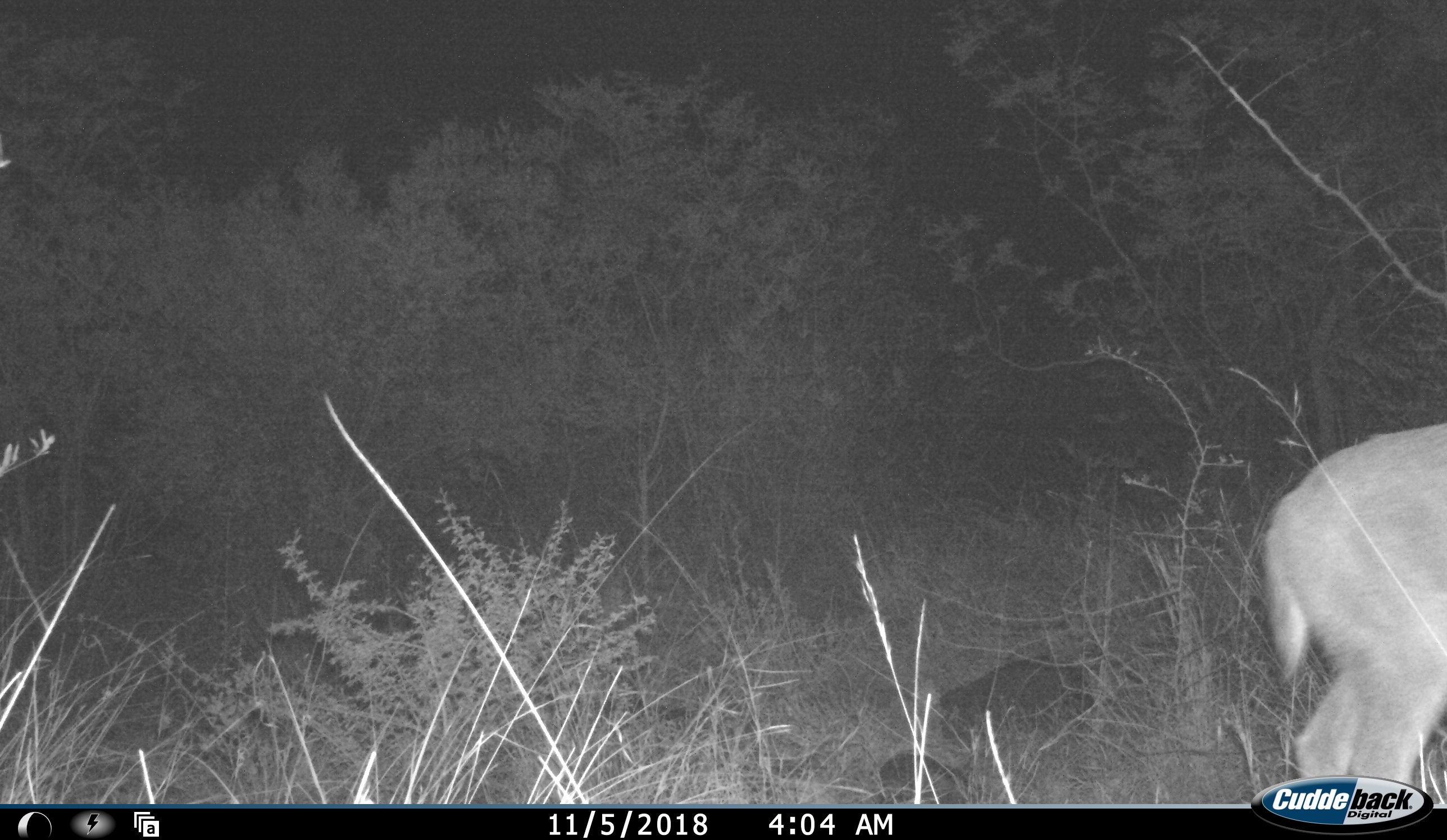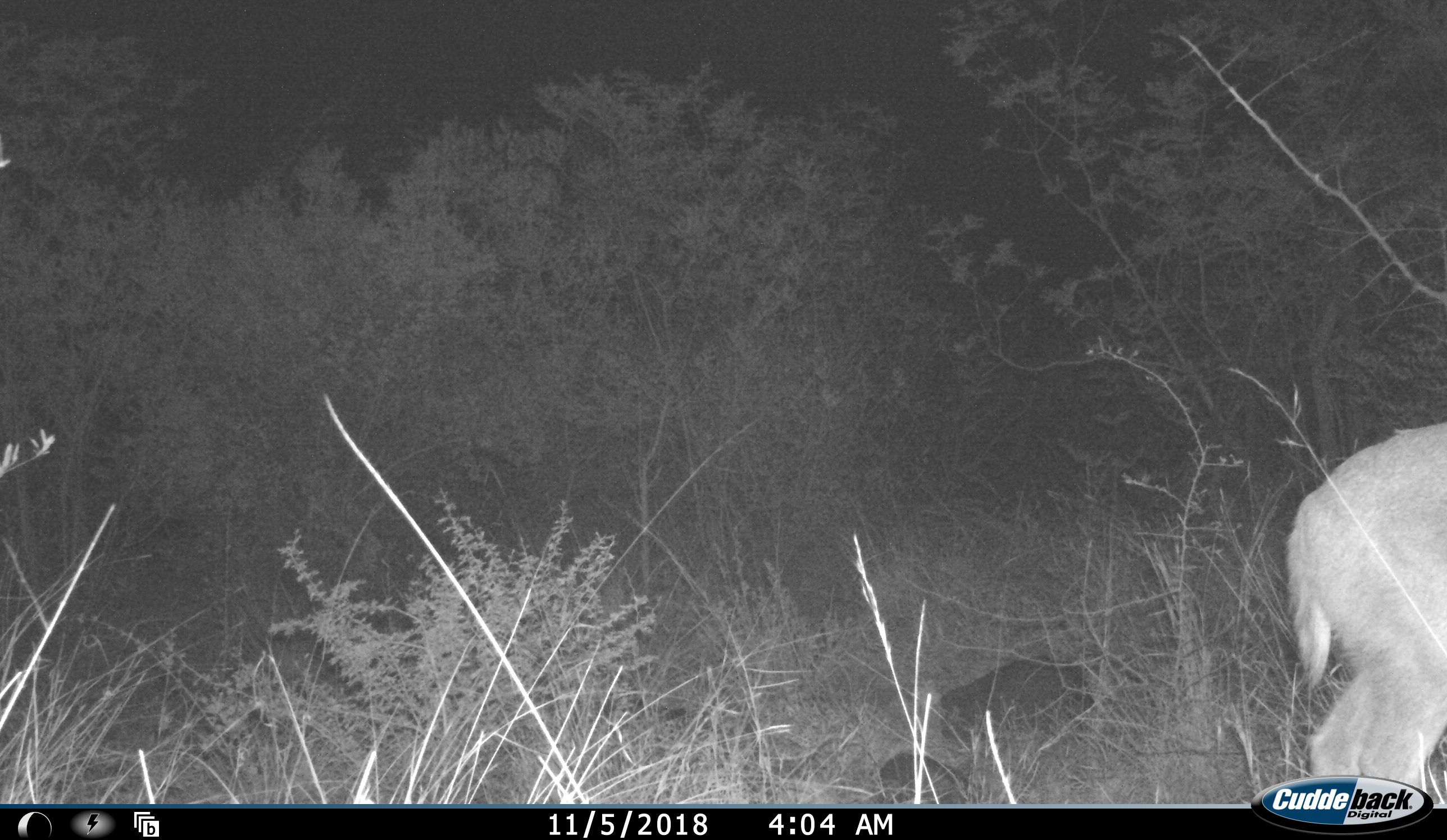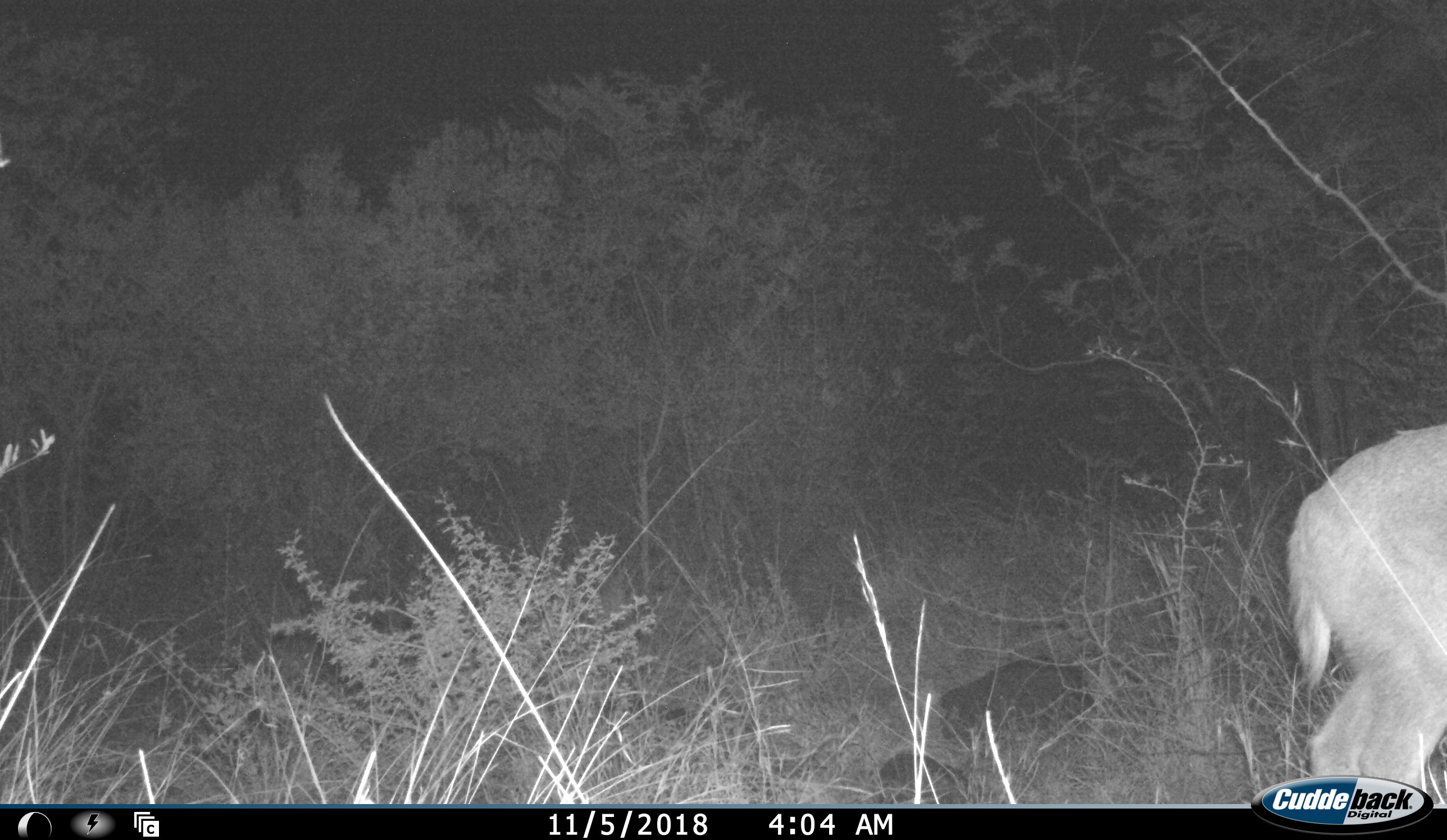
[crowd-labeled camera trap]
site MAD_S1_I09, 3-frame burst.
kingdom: Animalia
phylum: Chordata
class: Mammalia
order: Artiodactyla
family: Bovidae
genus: Redunca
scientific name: Redunca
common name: reedbuck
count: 1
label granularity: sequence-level